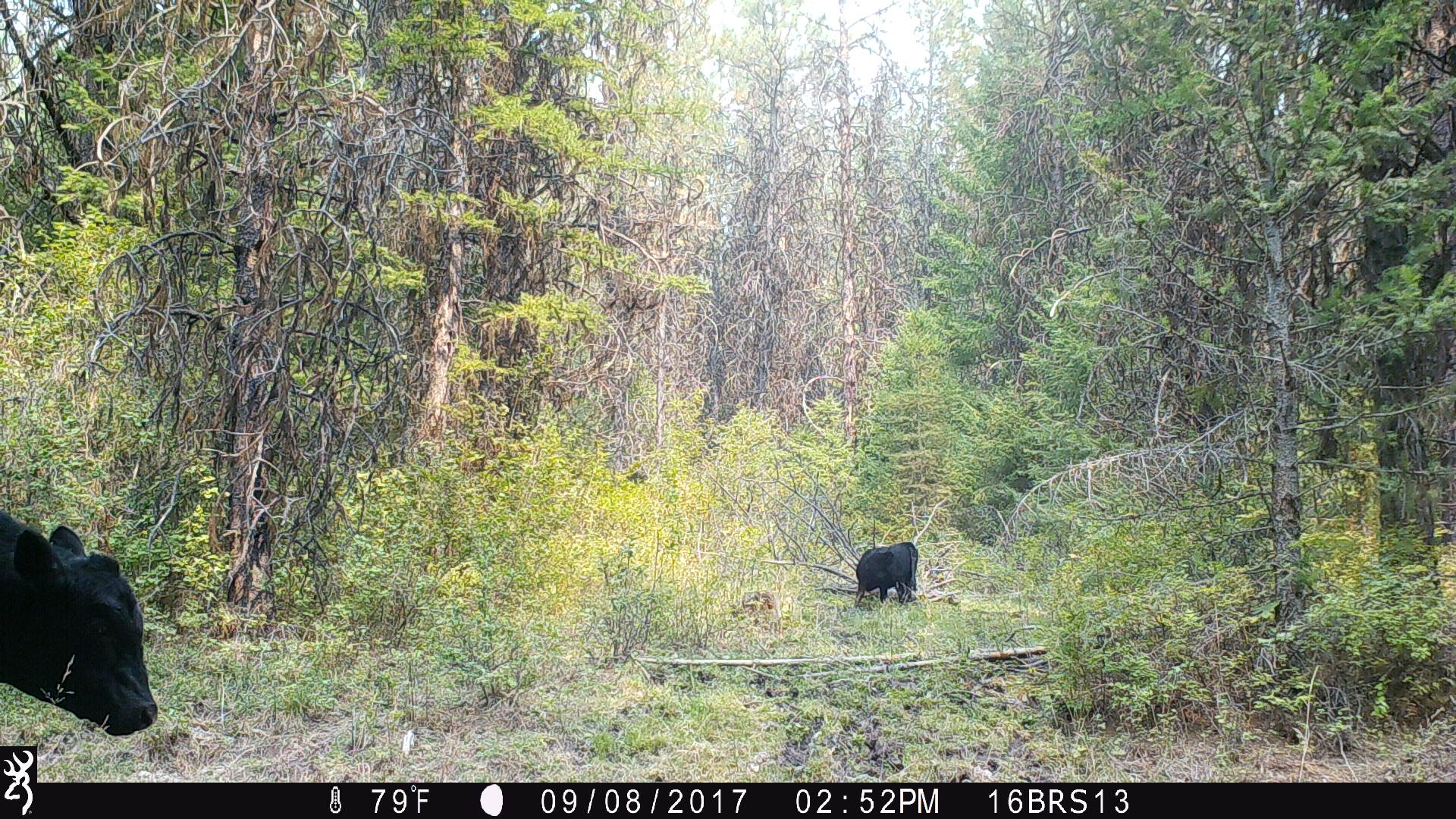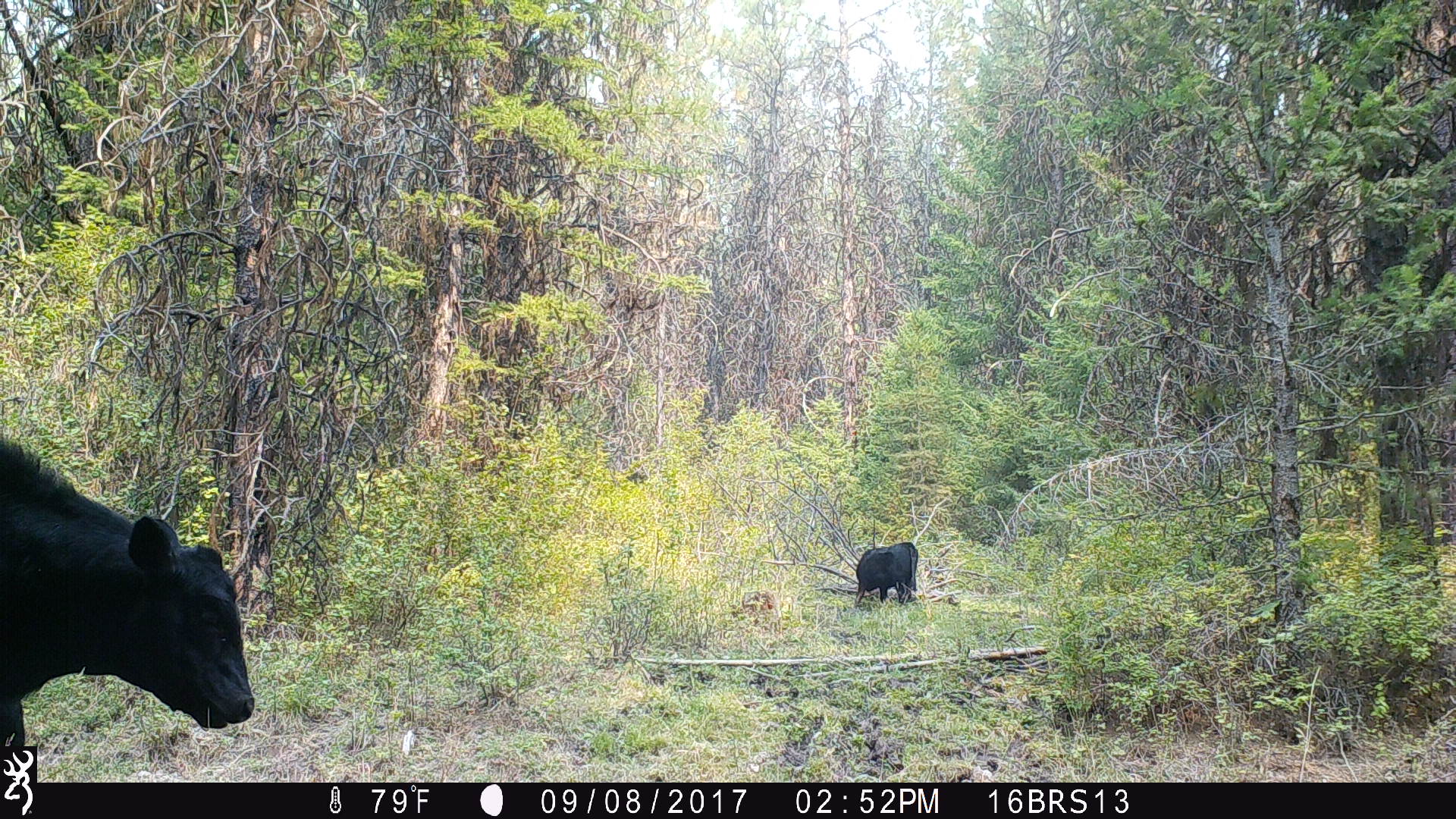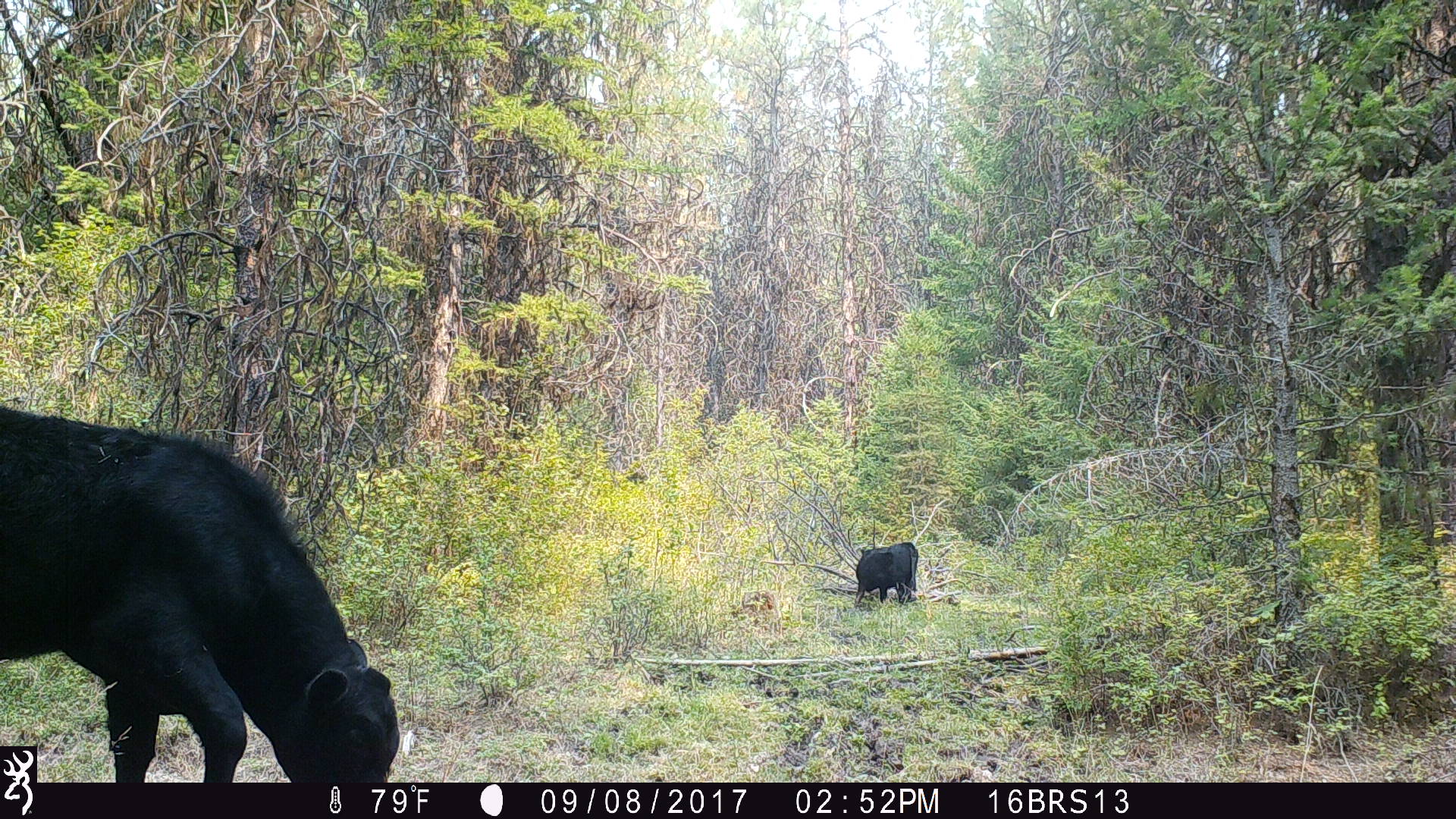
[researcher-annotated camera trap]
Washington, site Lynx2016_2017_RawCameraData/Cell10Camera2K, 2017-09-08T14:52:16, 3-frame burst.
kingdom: Animalia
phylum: Chordata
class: Mammalia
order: Artiodactyla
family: Bovidae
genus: Bos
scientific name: Bos taurus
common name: domestic cattle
Domestic cattle (Bos taurus). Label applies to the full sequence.